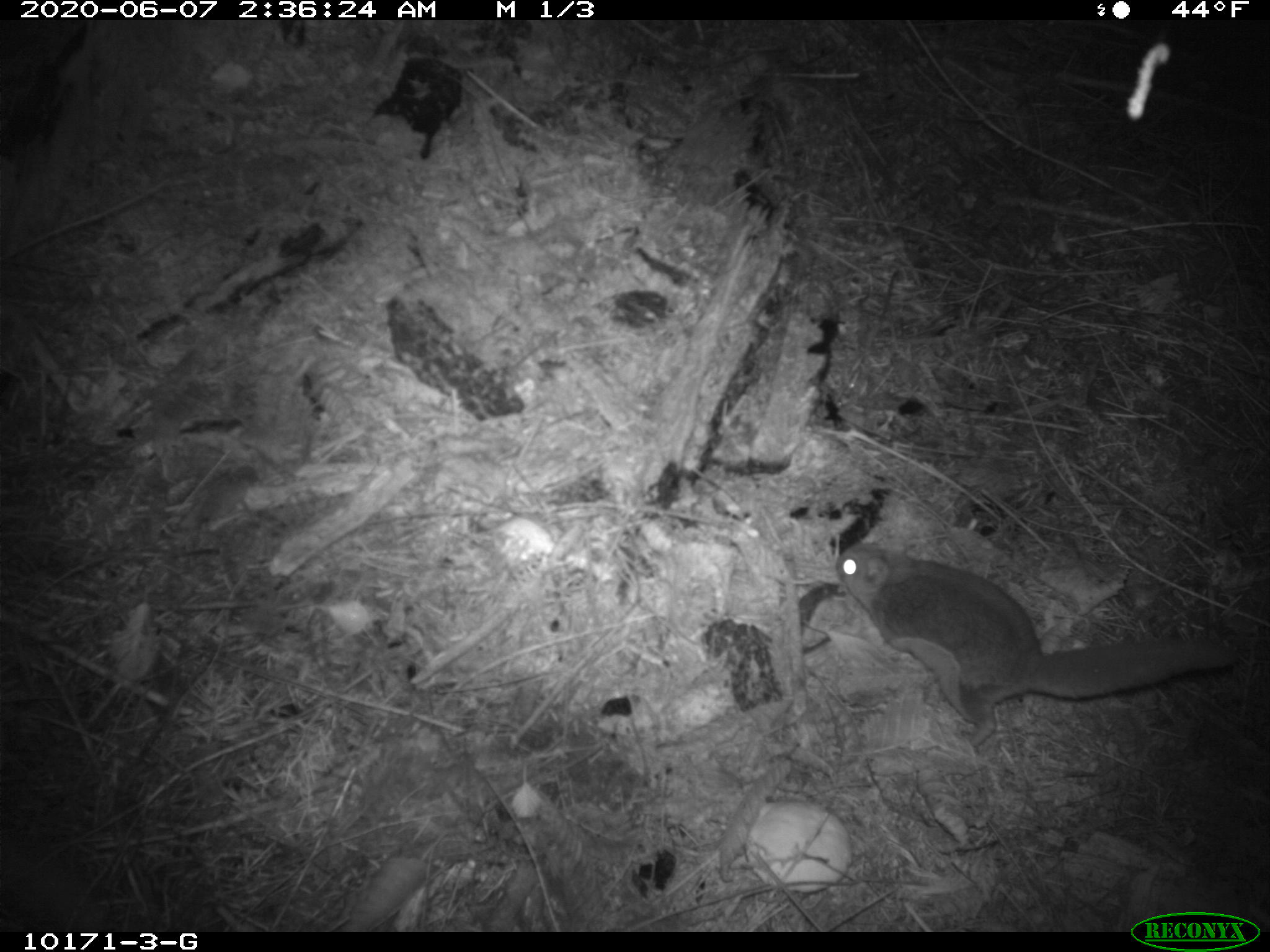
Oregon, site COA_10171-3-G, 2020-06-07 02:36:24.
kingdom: Animalia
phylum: Chordata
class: Mammalia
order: Rodentia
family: Sciuridae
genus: Glaucomys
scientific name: Glaucomys oregonensis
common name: humboldt's flying squirrel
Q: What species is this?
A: Humboldt's flying squirrel (Glaucomys oregonensis).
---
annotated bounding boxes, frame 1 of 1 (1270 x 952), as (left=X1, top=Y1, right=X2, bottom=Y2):
humboldt's flying squirrel: (left=823, top=529, right=1255, bottom=754)